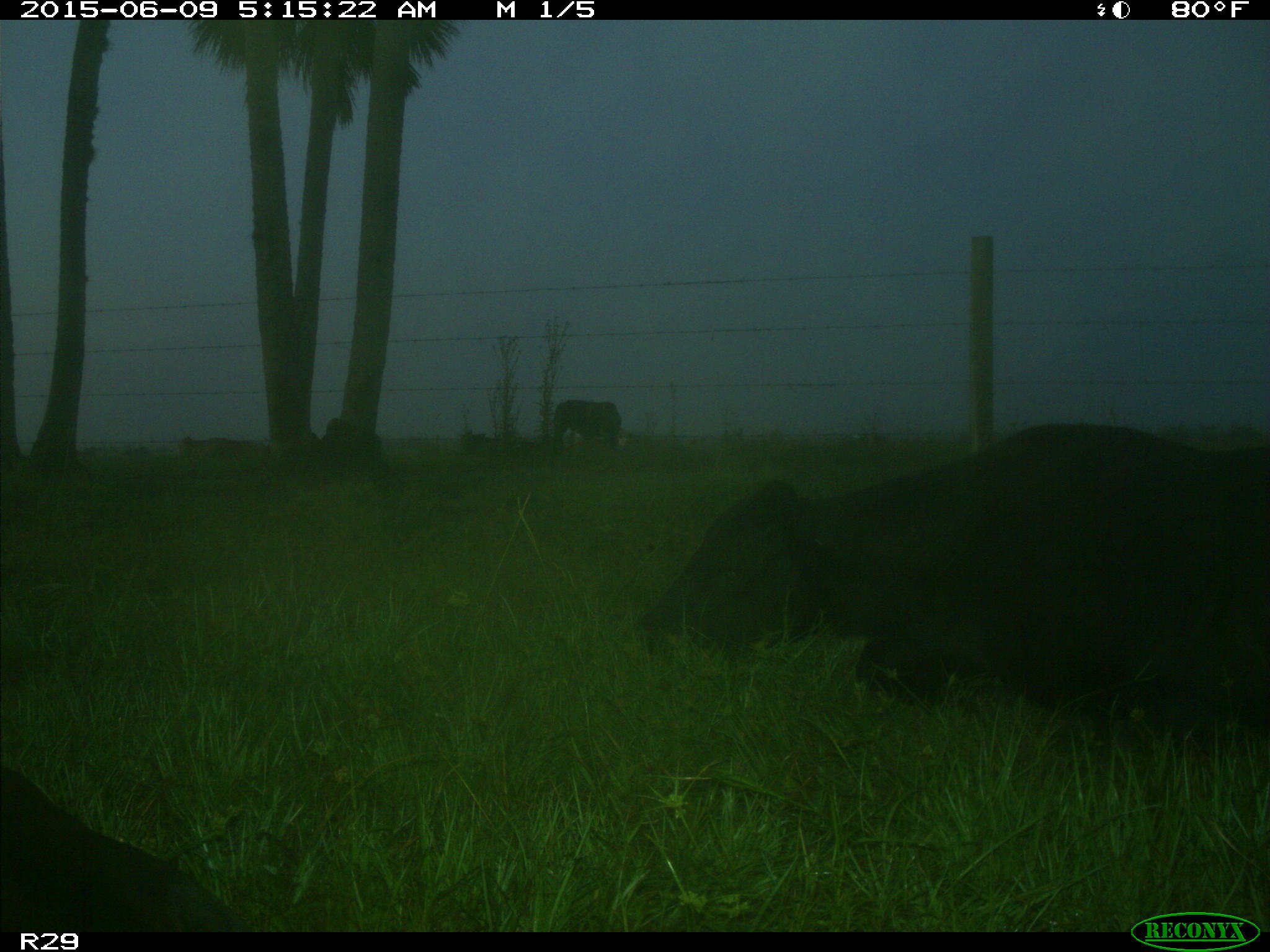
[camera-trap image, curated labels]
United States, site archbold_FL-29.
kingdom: Animalia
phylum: Chordata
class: Mammalia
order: Artiodactyla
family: Bovidae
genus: Bos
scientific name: Bos taurus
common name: domestic cow